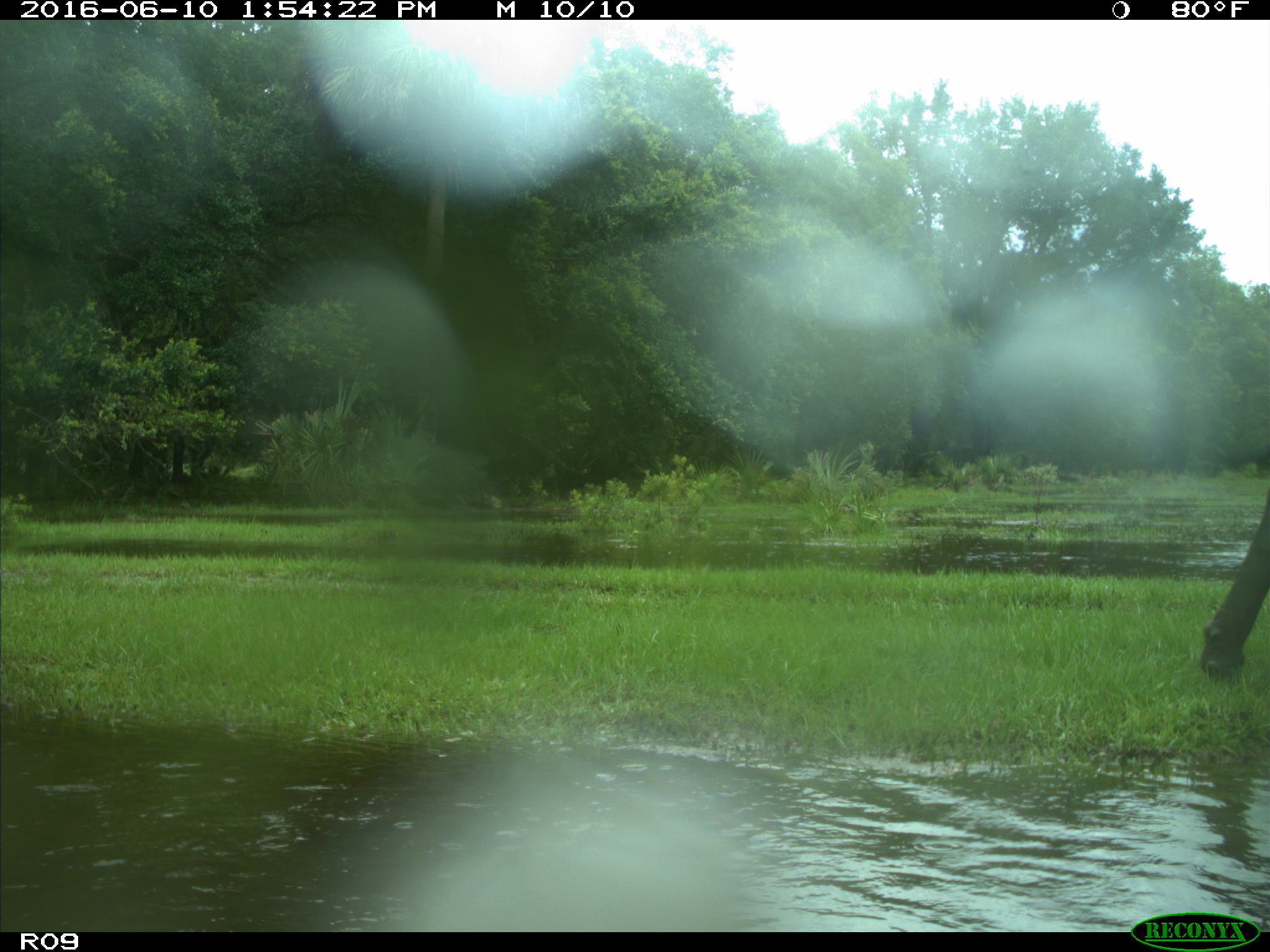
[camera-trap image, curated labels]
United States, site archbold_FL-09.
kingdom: Animalia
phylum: Chordata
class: Mammalia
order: Artiodactyla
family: Bovidae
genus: Bos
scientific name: Bos taurus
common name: domestic cow